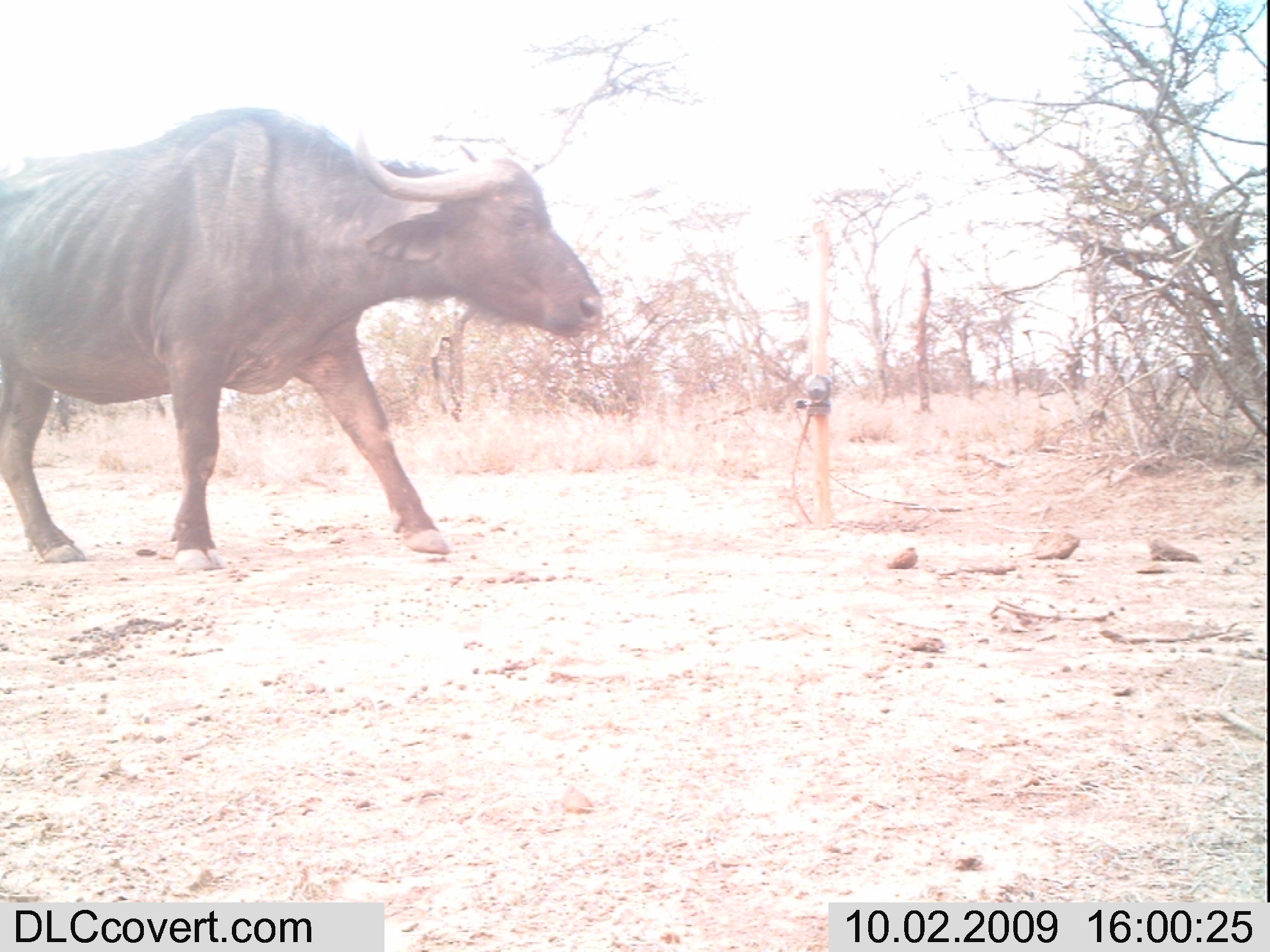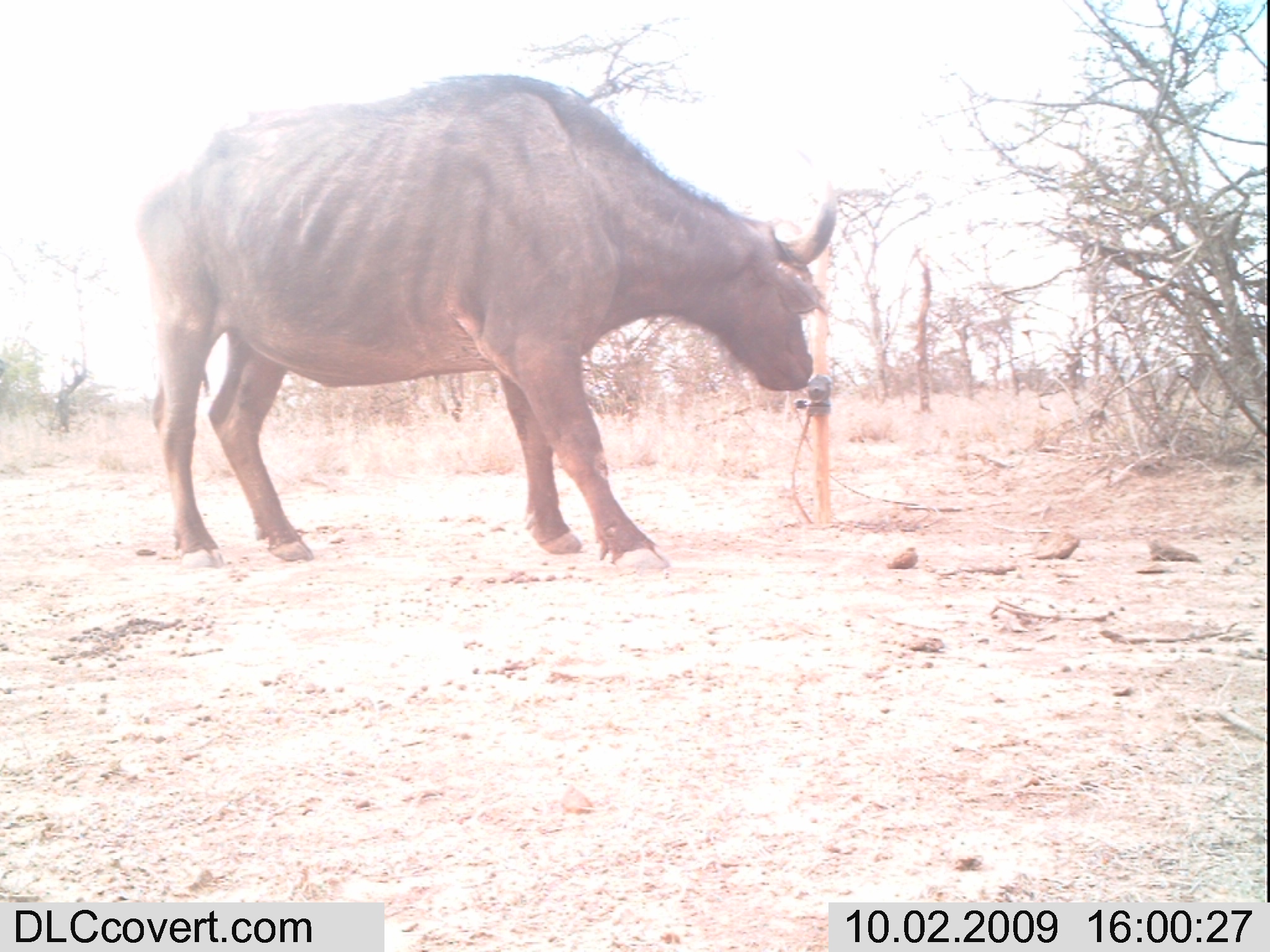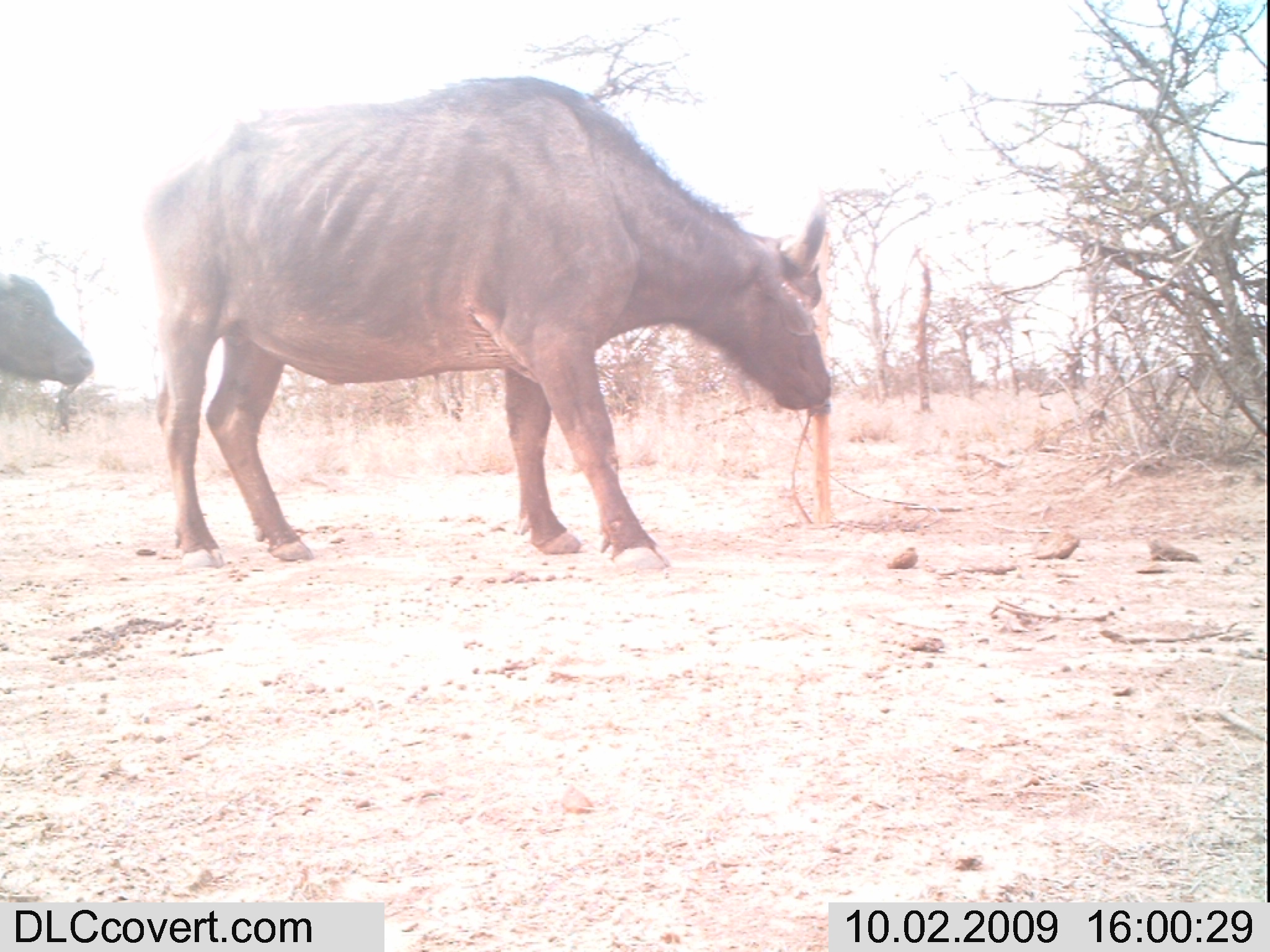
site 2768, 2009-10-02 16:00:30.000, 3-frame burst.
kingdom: Animalia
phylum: Chordata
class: Mammalia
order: Artiodactyla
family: Bovidae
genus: Syncerus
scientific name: Syncerus caffer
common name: african buffalo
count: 1